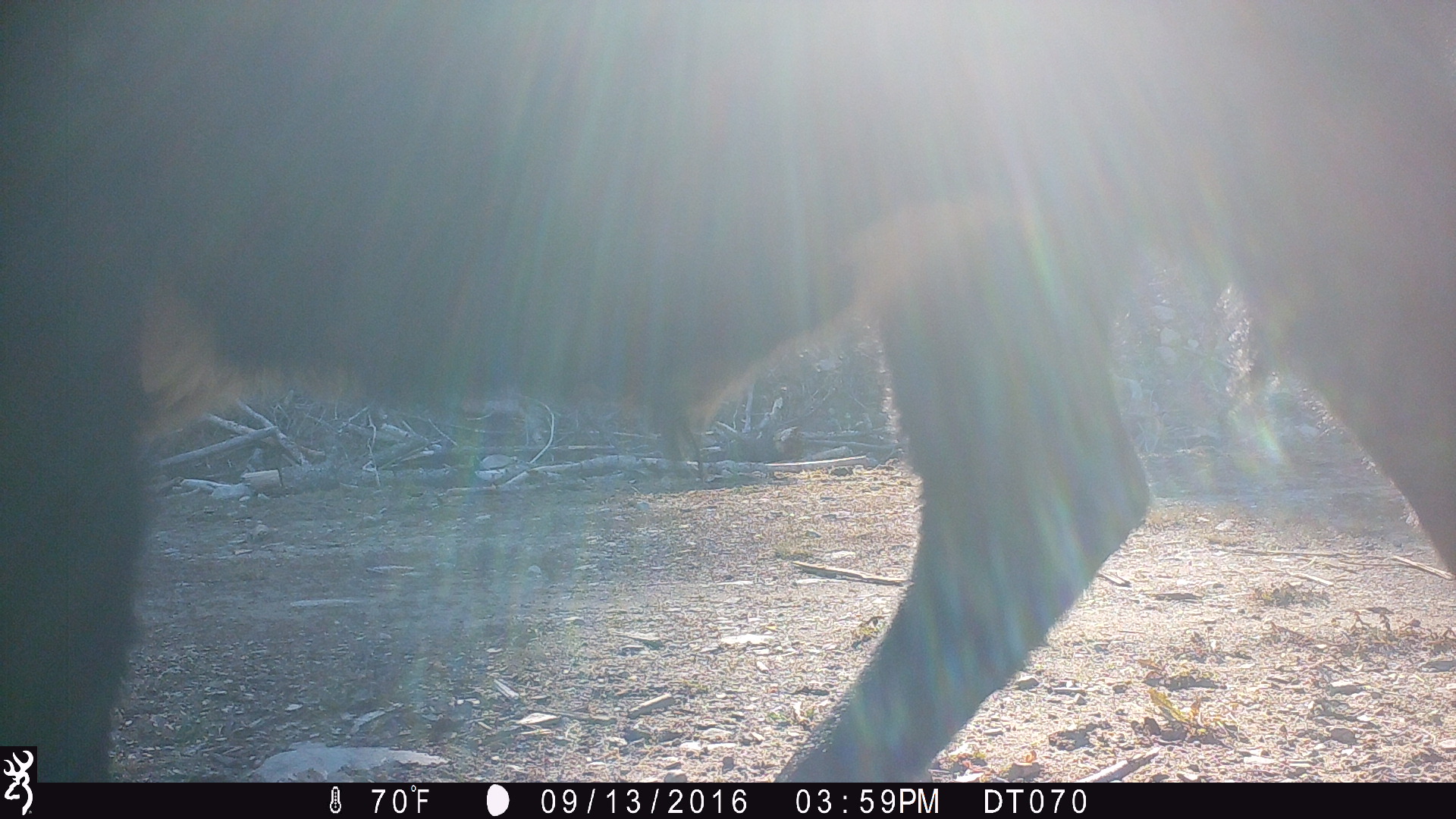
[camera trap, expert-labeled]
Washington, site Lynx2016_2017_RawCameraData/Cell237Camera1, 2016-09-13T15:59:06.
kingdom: Animalia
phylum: Chordata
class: Mammalia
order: Artiodactyla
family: Bovidae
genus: Bos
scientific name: Bos taurus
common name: domestic cattle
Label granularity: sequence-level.